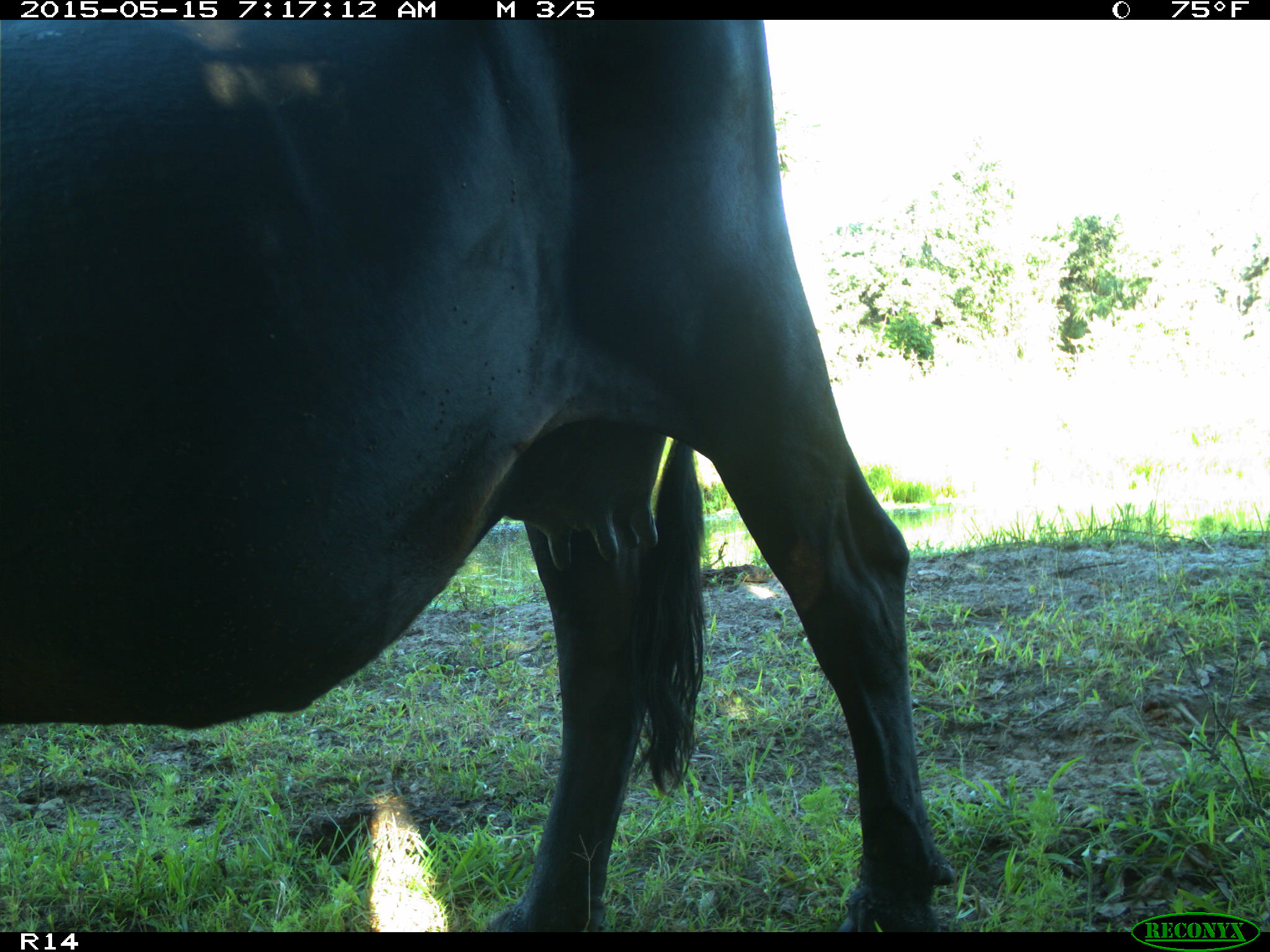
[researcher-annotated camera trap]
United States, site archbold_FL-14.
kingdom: Animalia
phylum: Chordata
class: Mammalia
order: Artiodactyla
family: Bovidae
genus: Bos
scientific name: Bos taurus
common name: domestic cow